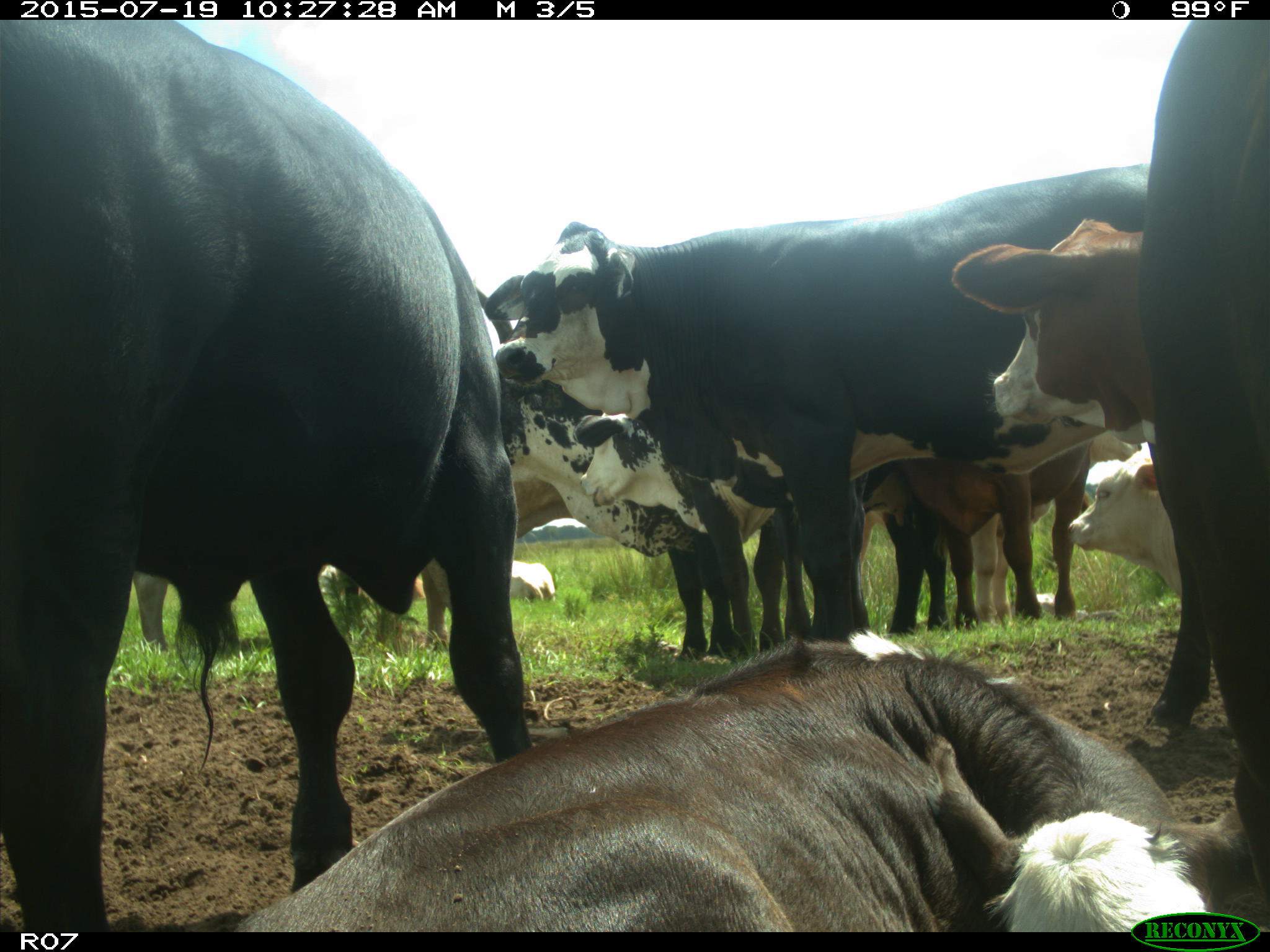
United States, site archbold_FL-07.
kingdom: Animalia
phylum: Chordata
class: Mammalia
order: Artiodactyla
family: Bovidae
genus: Bos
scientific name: Bos taurus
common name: domestic cow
Bos taurus (domestic cow).